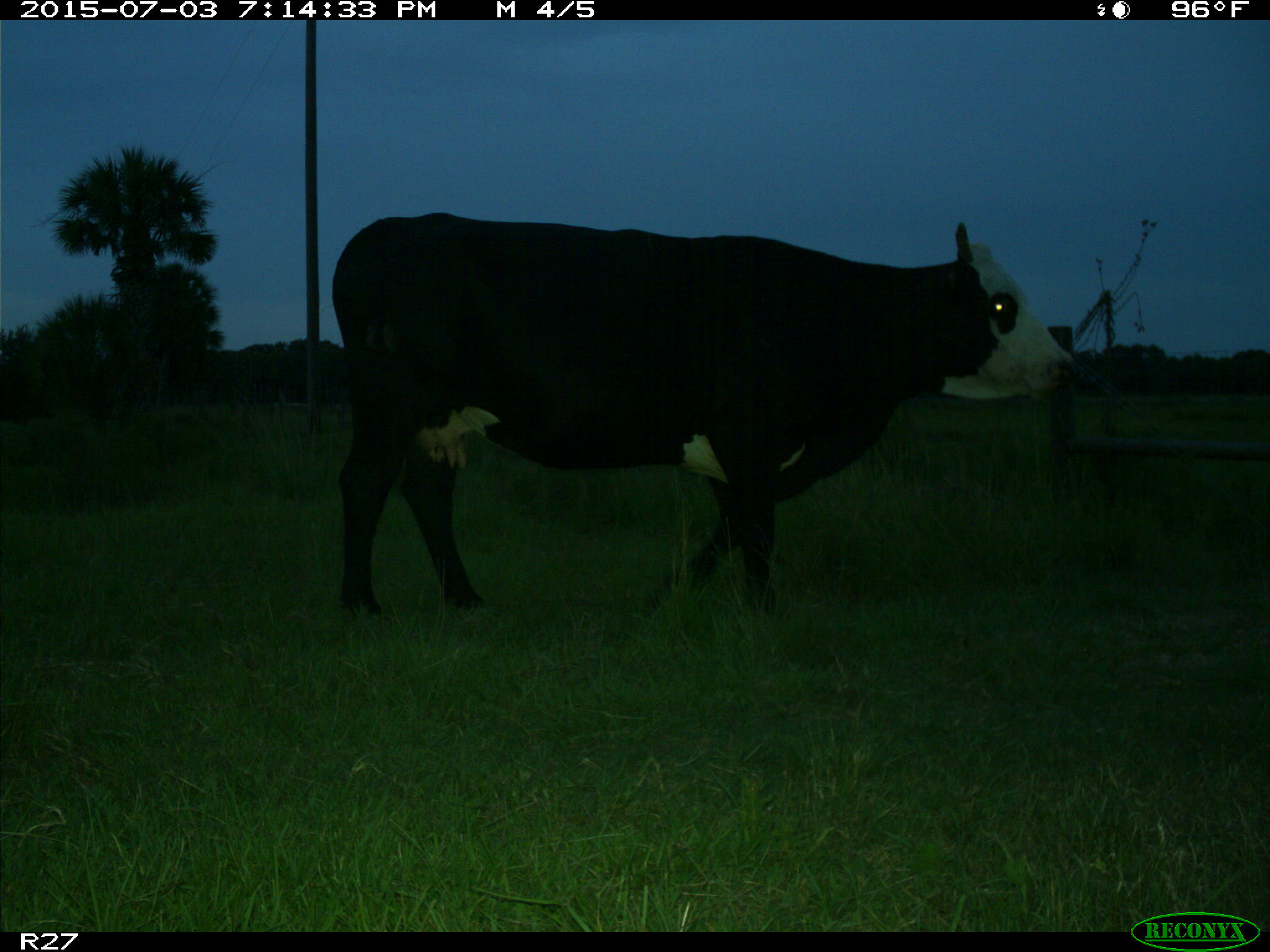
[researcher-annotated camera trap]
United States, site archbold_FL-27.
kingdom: Animalia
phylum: Chordata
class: Mammalia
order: Artiodactyla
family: Bovidae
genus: Bos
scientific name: Bos taurus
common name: domestic cow